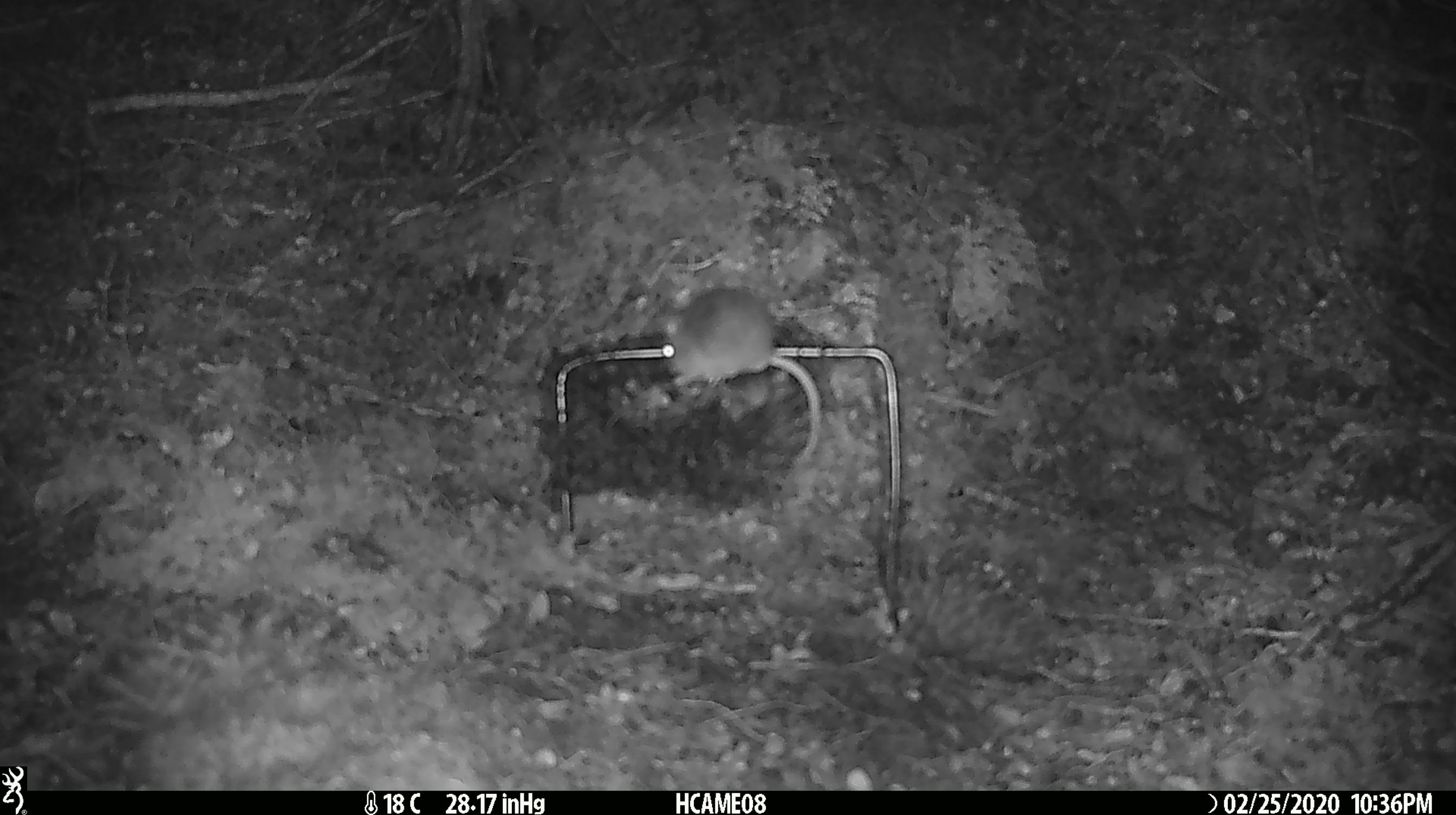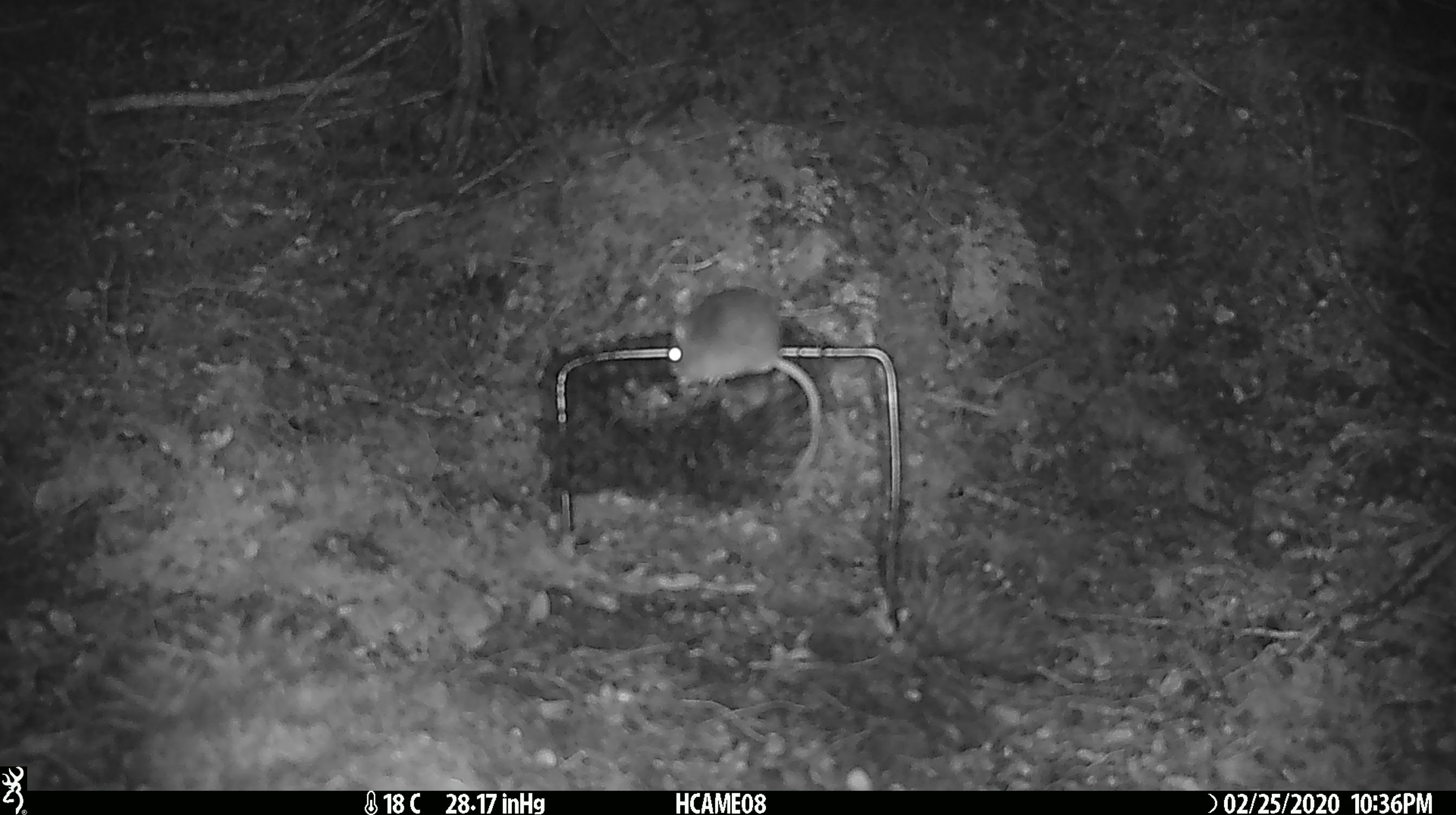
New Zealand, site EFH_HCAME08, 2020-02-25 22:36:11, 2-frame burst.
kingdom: Animalia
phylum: Chordata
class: Mammalia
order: Rodentia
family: Muridae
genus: Mus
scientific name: Mus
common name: mouse